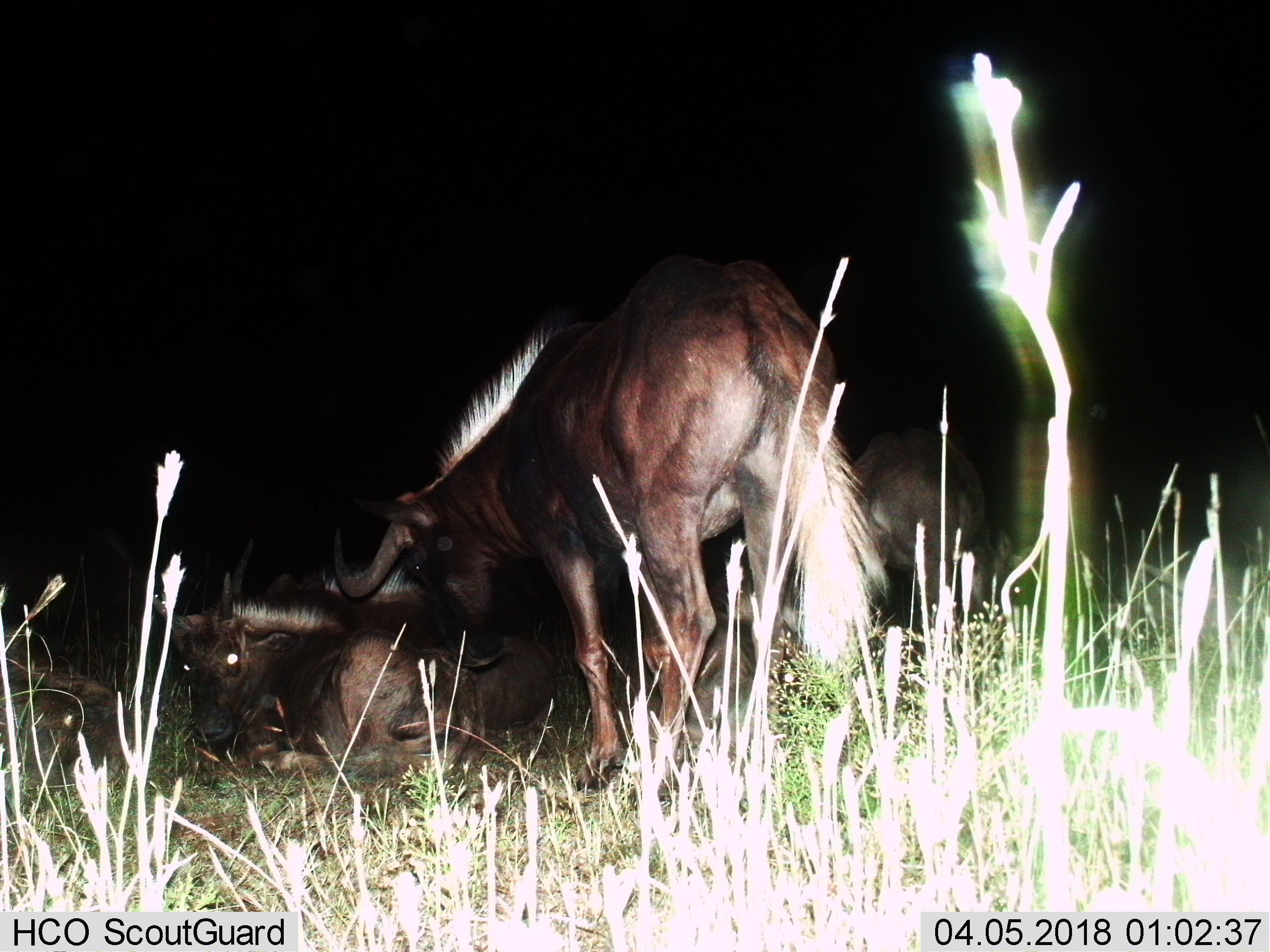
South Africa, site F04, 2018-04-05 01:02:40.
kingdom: Animalia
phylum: Chordata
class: Mammalia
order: Artiodactyla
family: Bovidae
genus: Connochaetes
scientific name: Connochaetes gnou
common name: black wildebeest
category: wildebeestblack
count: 4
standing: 67%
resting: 33%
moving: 0%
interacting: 33%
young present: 33%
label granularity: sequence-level